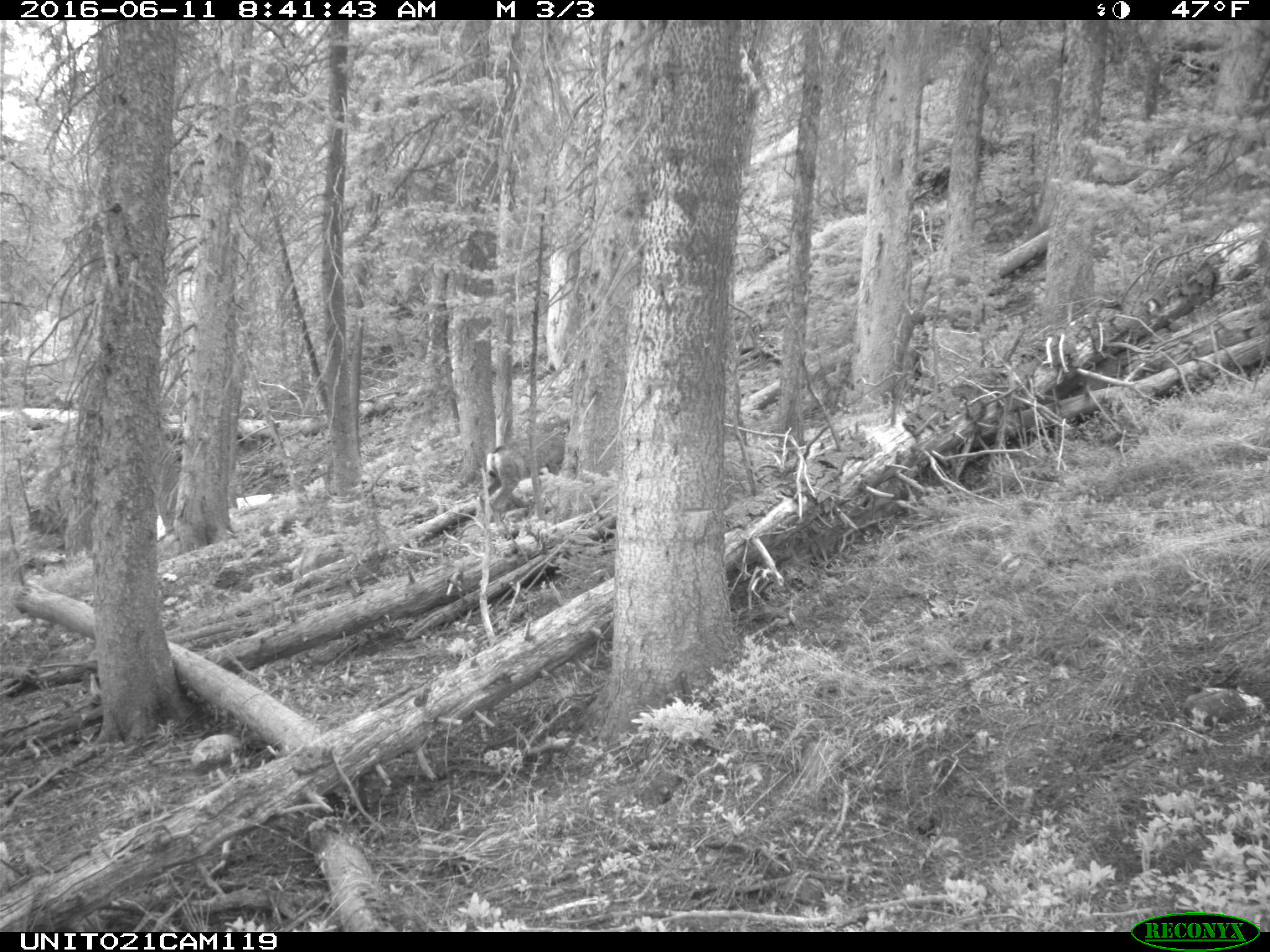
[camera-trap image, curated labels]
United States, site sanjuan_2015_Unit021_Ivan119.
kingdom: Animalia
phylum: Chordata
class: Mammalia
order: Artiodactyla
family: Cervidae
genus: Odocoileus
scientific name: Odocoileus hemionus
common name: mule deer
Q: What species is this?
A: Odocoileus hemionus (mule deer).